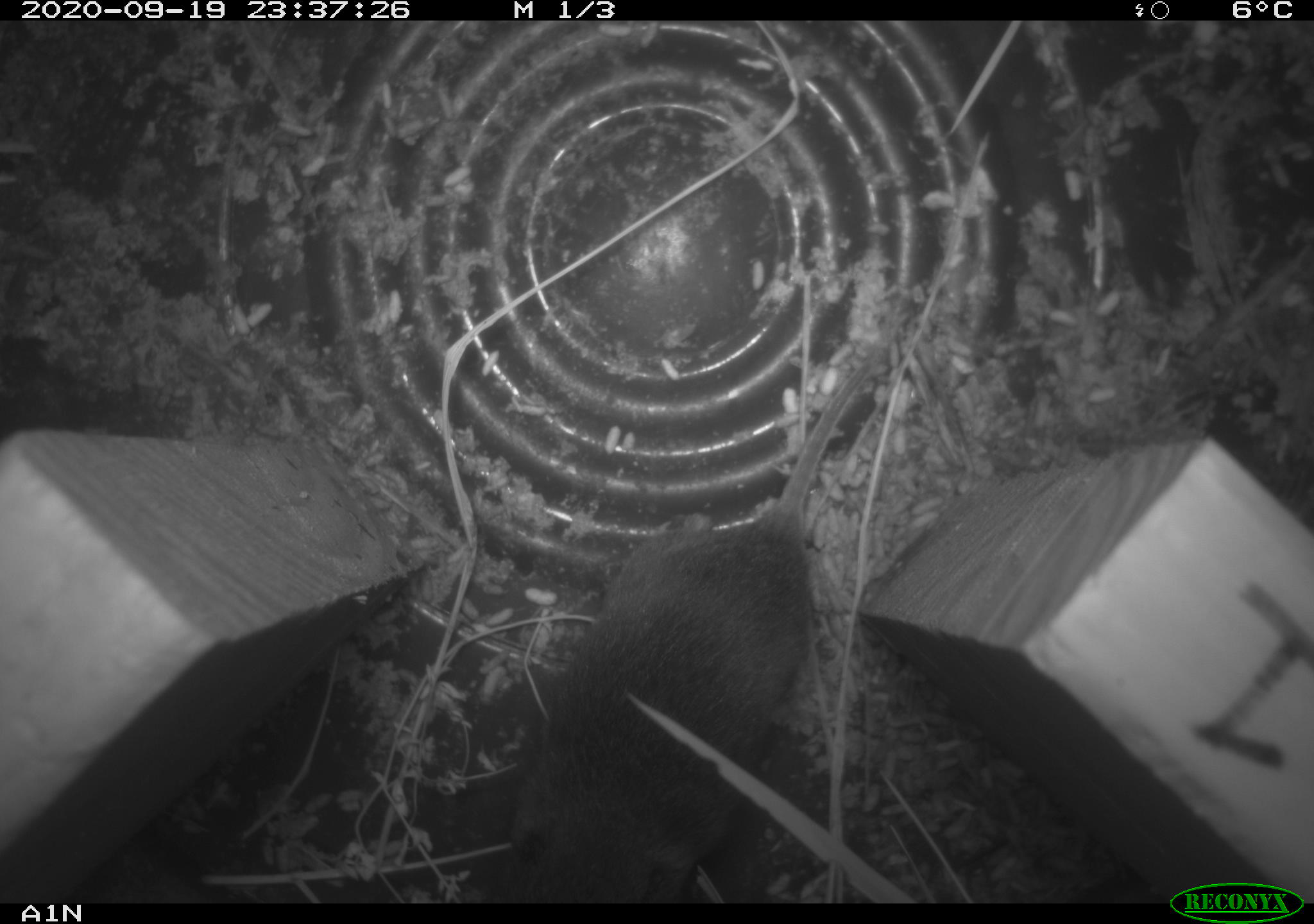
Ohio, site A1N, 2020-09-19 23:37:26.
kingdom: Animalia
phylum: Chordata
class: Mammalia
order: Rodentia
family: Cricetidae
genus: Microtus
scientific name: Microtus pennsylvanicus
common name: meadow vole